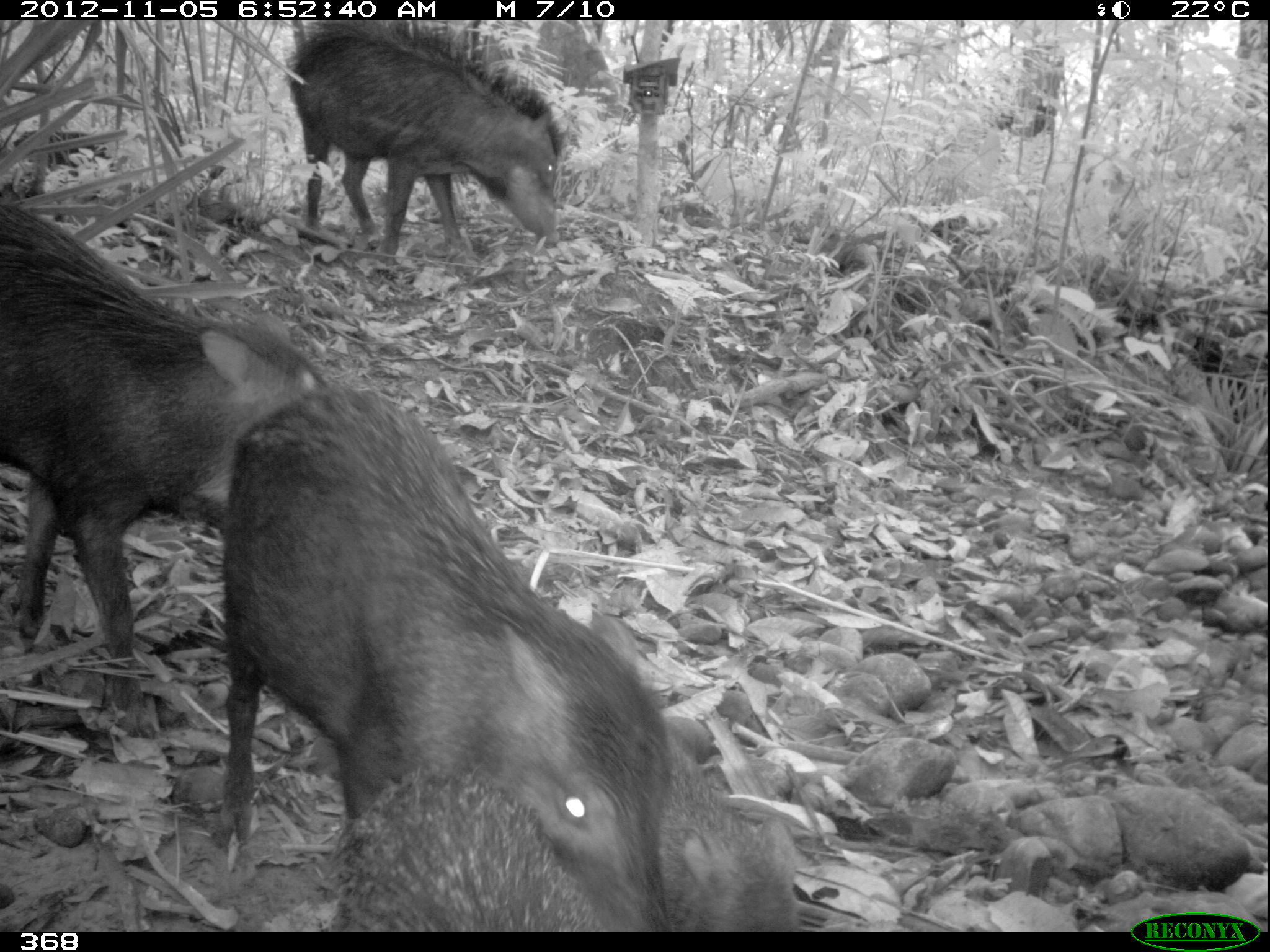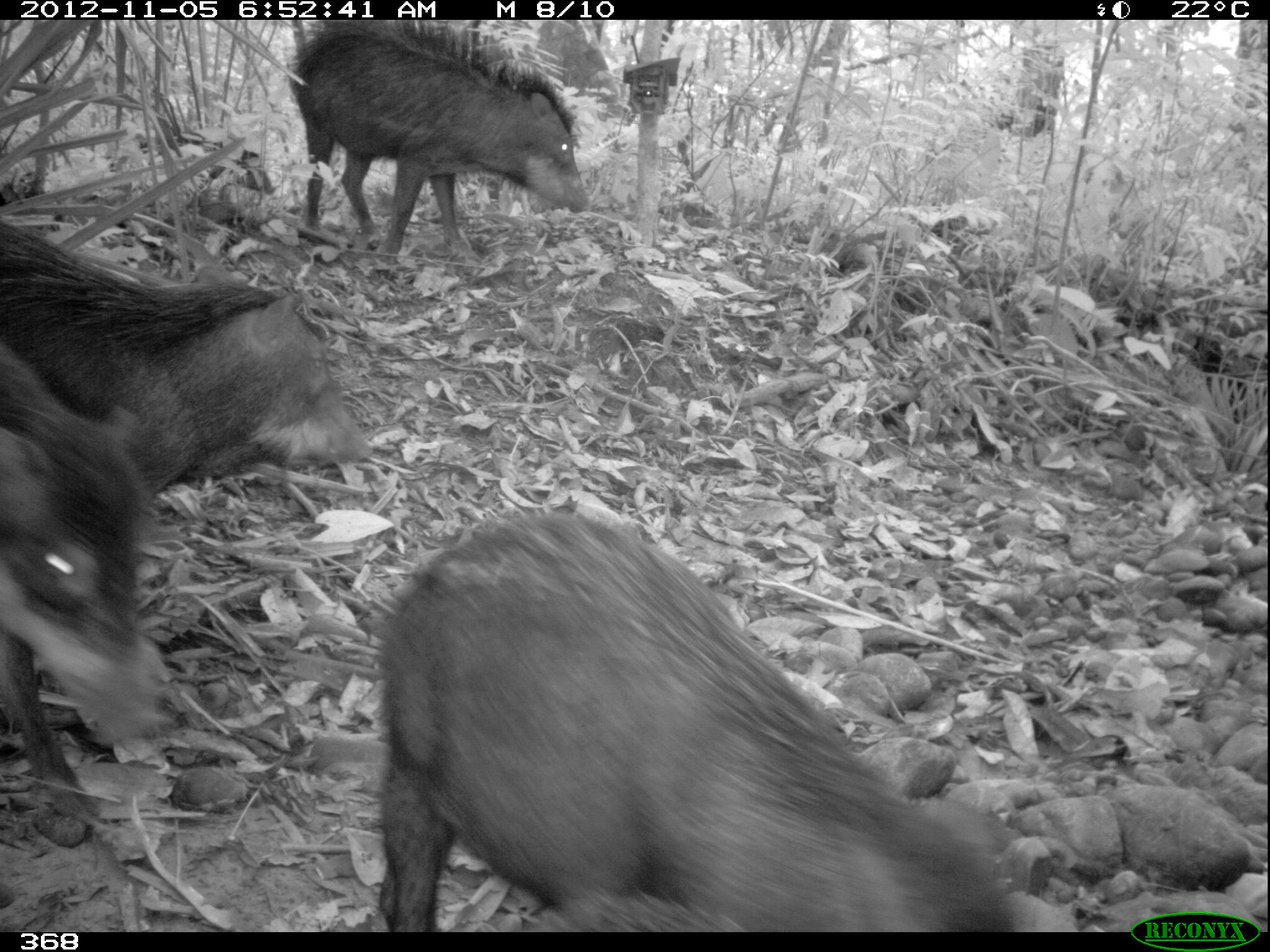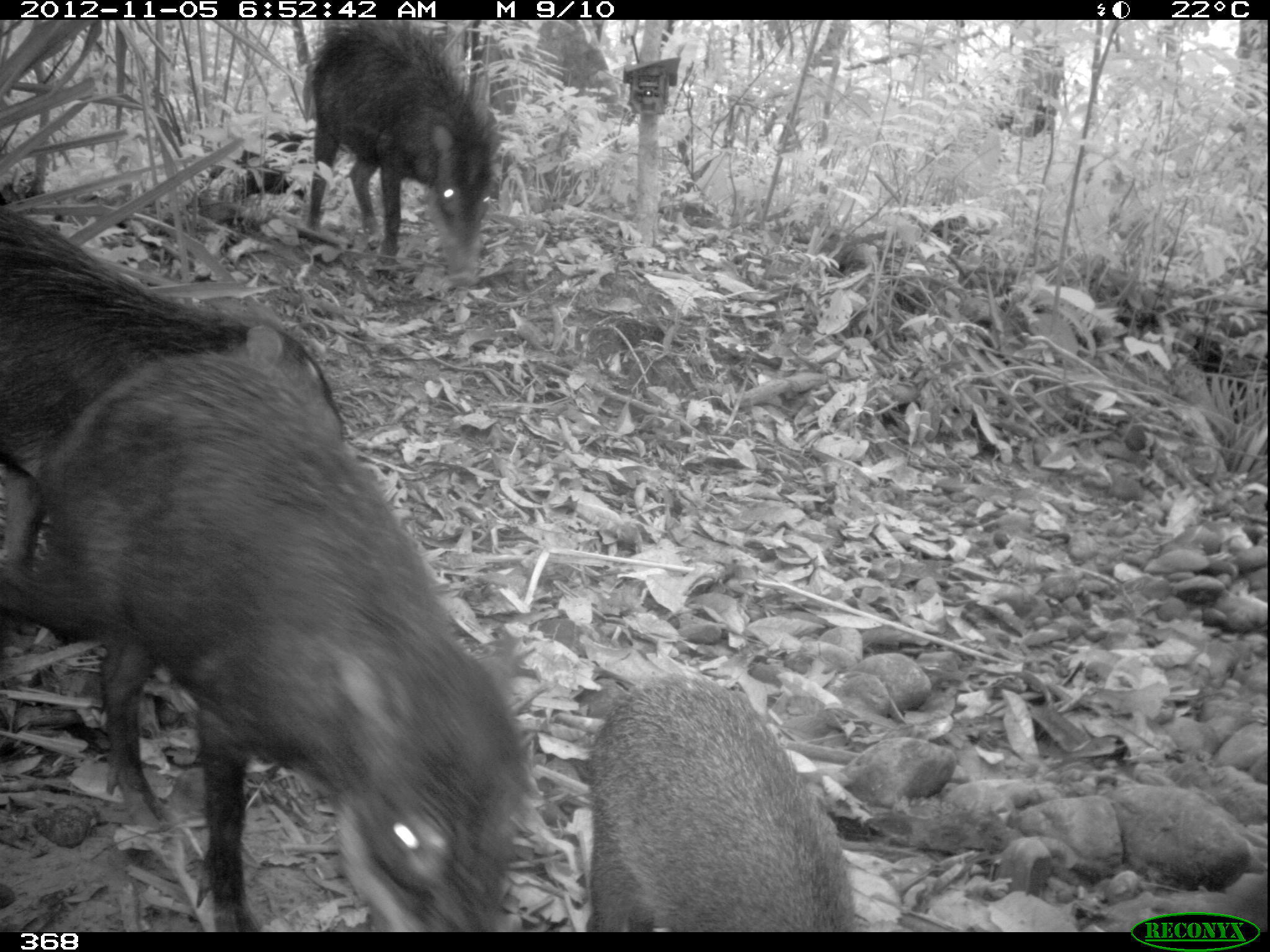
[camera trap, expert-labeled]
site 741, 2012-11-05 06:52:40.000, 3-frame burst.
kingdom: Animalia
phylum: Chordata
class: Mammalia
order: Artiodactyla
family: Tayassuidae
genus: Tayassu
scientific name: Tayassu pecari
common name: white-lipped peccary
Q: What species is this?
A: Tayassu pecari (white-lipped peccary).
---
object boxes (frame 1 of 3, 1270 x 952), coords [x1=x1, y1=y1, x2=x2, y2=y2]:
tayassu pecari: [x1=222, y1=391, x2=668, y2=931]; [x1=1, y1=199, x2=331, y2=739]; [x1=282, y1=20, x2=558, y2=255]; [x1=326, y1=767, x2=607, y2=931]; [x1=653, y1=713, x2=808, y2=931]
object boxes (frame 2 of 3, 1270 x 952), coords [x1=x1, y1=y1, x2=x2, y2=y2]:
tayassu pecari: [x1=376, y1=508, x2=1018, y2=932]; [x1=0, y1=214, x2=375, y2=469]; [x1=288, y1=17, x2=588, y2=266]; [x1=1, y1=344, x2=155, y2=819]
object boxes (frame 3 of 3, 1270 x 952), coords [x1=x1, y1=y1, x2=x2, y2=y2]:
tayassu pecari: [x1=29, y1=345, x2=524, y2=932]; [x1=2, y1=207, x2=350, y2=614]; [x1=580, y1=674, x2=856, y2=932]; [x1=306, y1=22, x2=493, y2=265]